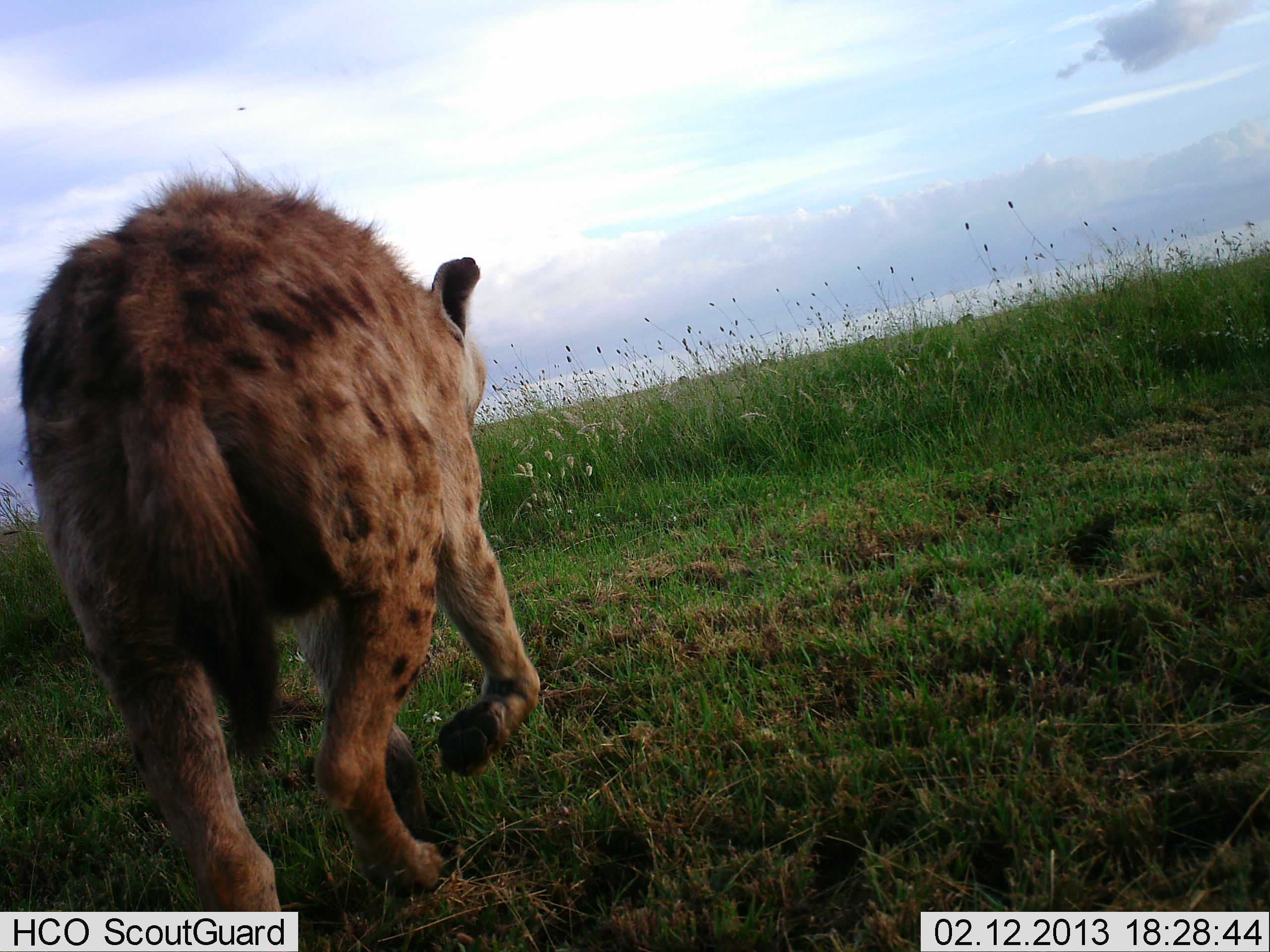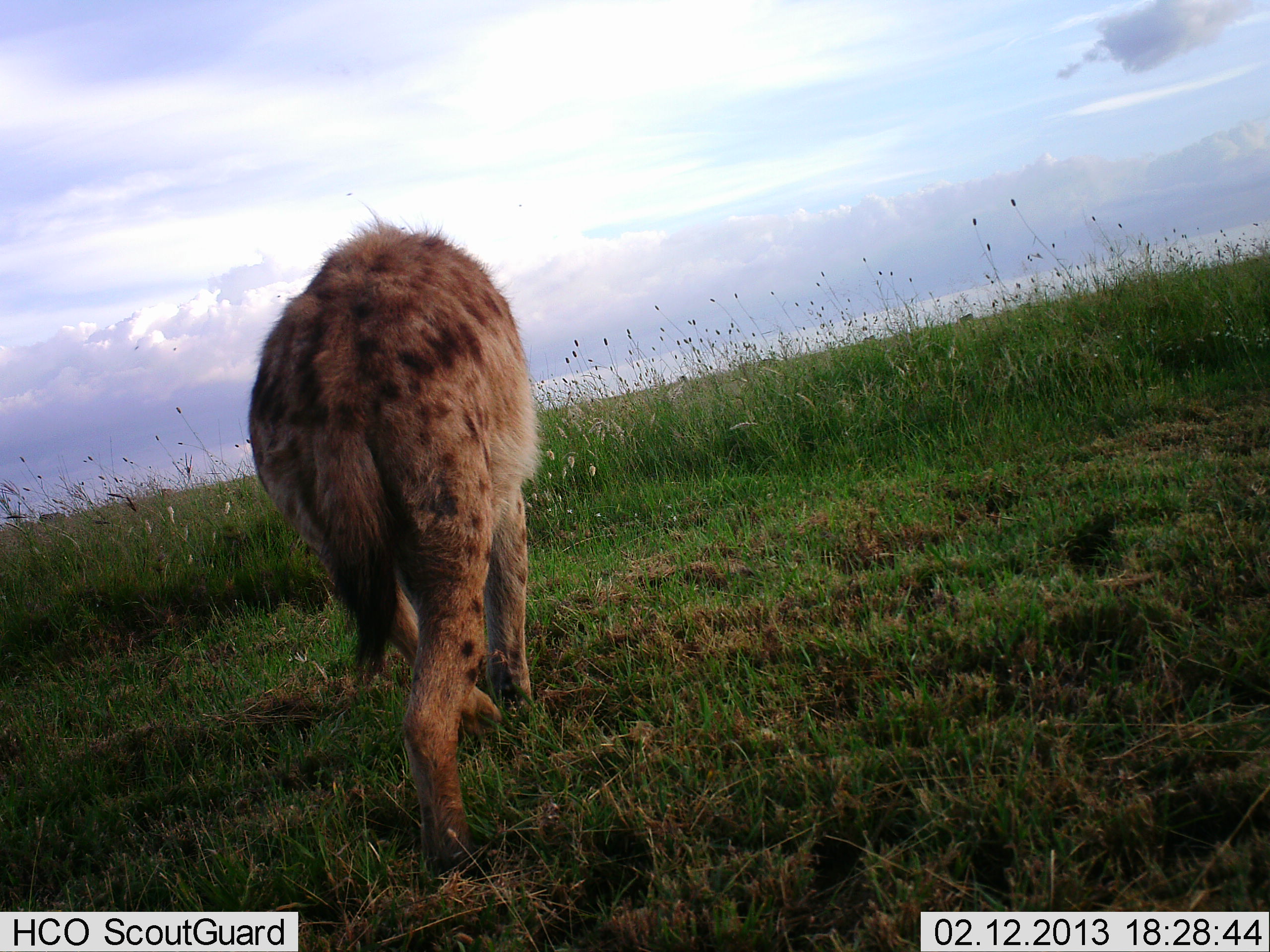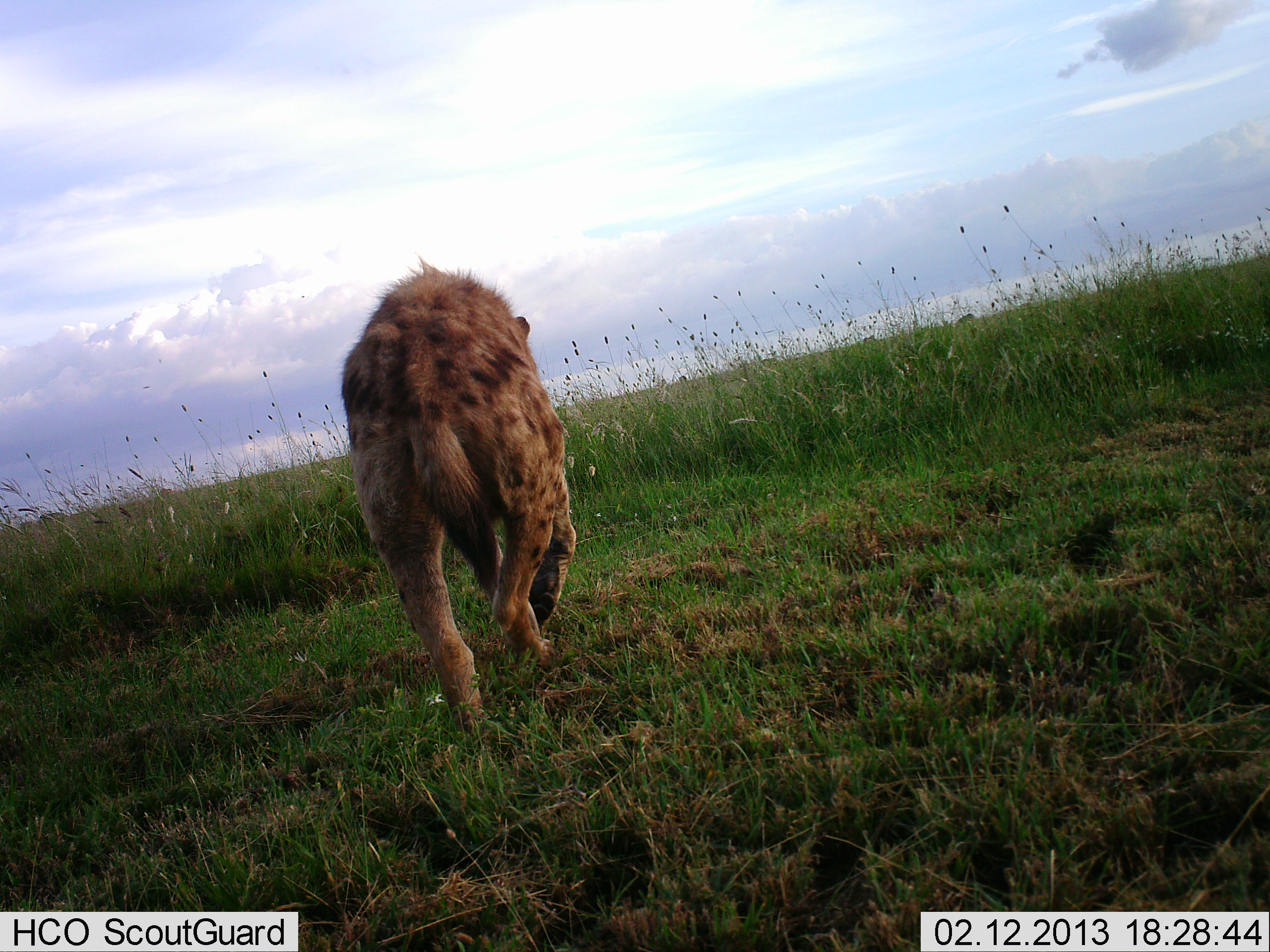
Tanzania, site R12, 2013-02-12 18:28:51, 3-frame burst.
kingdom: Animalia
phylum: Chordata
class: Mammalia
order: Carnivora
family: Hyaenidae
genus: Crocuta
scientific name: Crocuta crocuta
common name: spotted hyena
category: hyenaspotted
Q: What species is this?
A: Hyenaspotted (spotted hyena) (Crocuta crocuta).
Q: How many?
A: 1.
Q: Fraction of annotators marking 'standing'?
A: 0%.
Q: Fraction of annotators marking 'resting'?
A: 0%.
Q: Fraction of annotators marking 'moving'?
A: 100%.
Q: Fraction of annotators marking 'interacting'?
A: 0%.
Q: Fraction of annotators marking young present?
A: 0%.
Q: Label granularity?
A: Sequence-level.